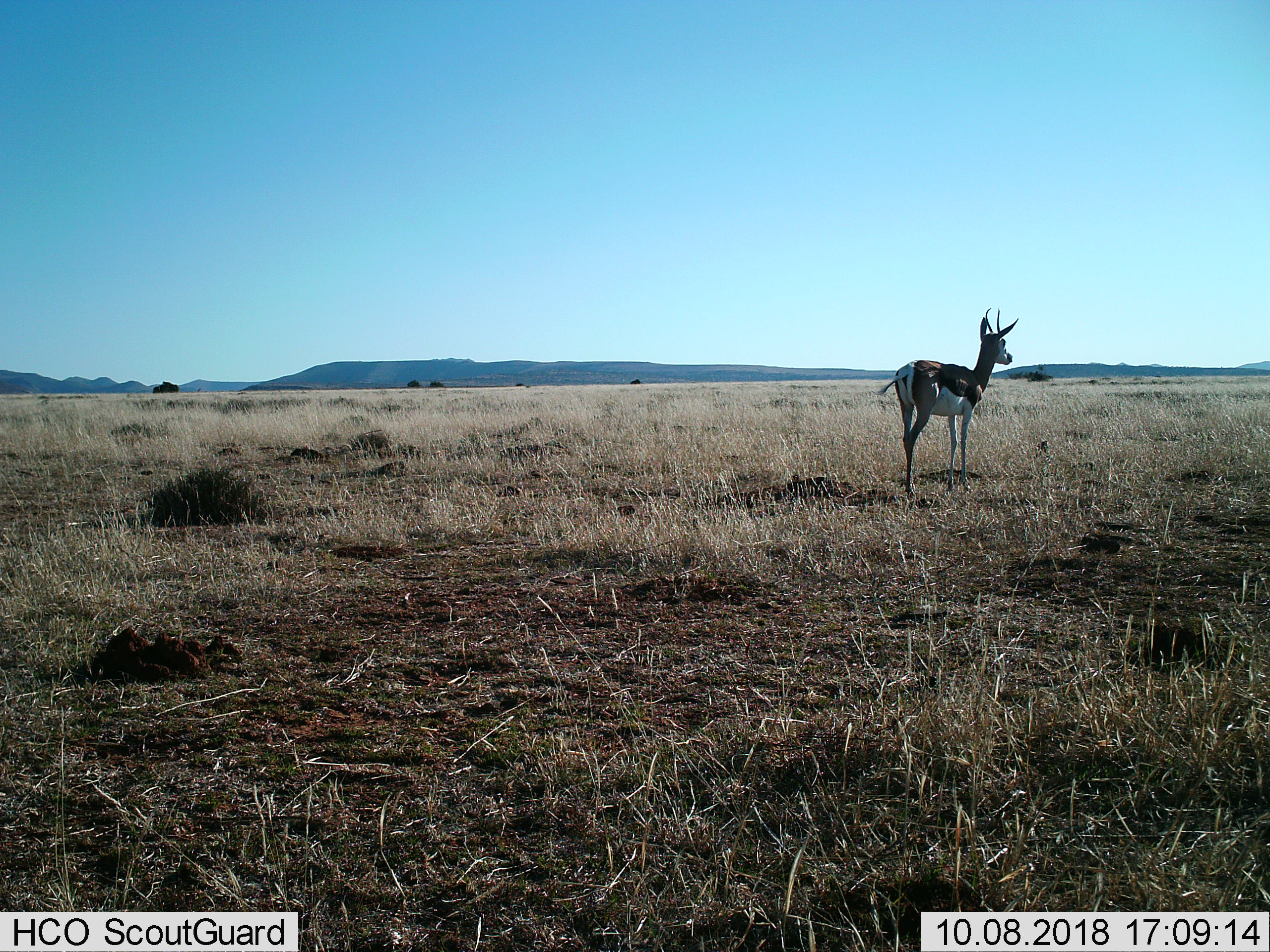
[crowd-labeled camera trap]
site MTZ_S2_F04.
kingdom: Animalia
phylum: Chordata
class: Mammalia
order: Artiodactyla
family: Bovidae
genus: Antidorcas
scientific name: Antidorcas marsupialis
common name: springbok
Springbok (Antidorcas marsupialis), count 1. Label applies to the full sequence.